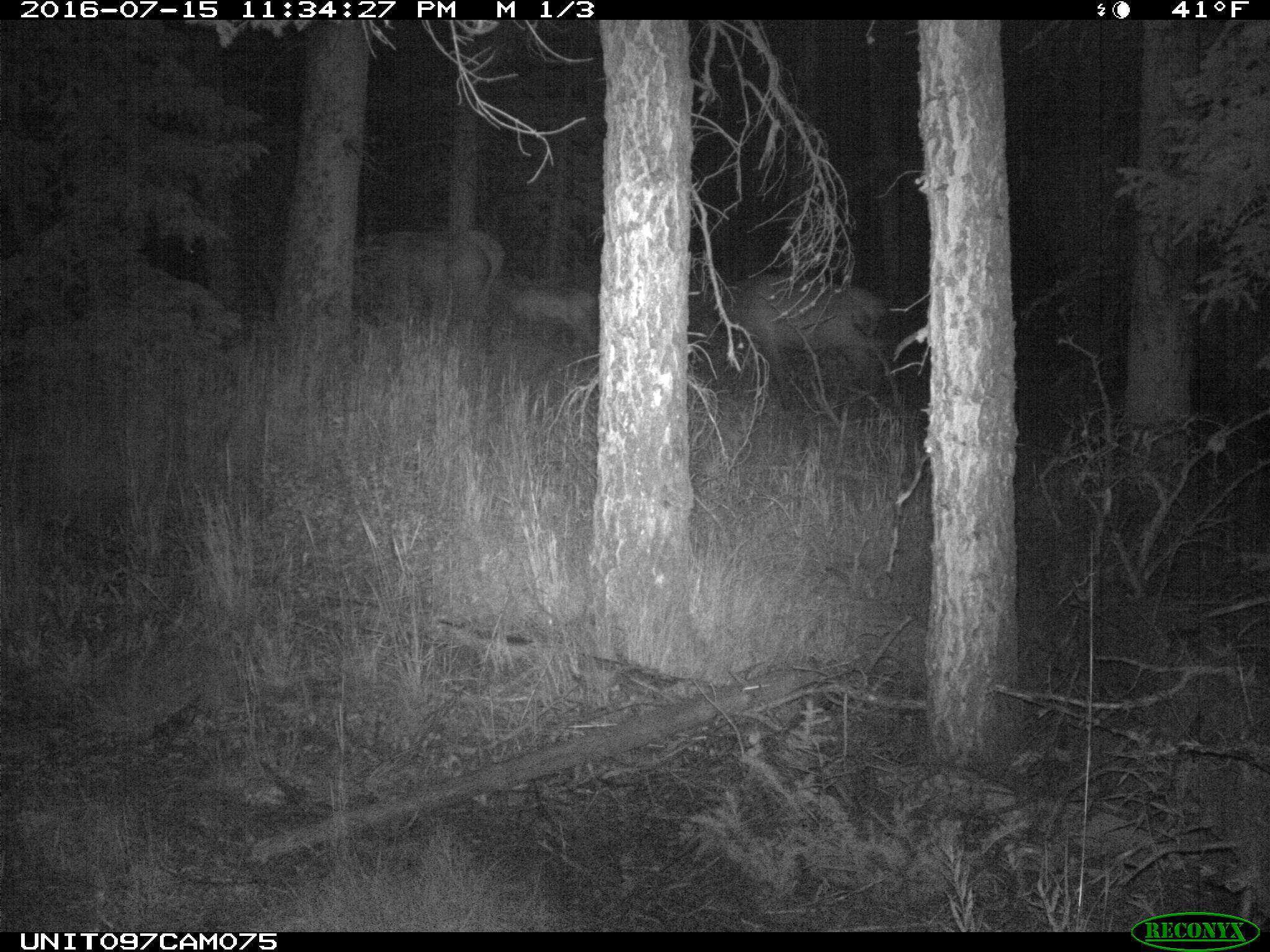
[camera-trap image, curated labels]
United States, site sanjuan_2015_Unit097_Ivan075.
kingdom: Animalia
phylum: Chordata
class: Mammalia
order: Artiodactyla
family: Cervidae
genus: Cervus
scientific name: Cervus elaphus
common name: red deer